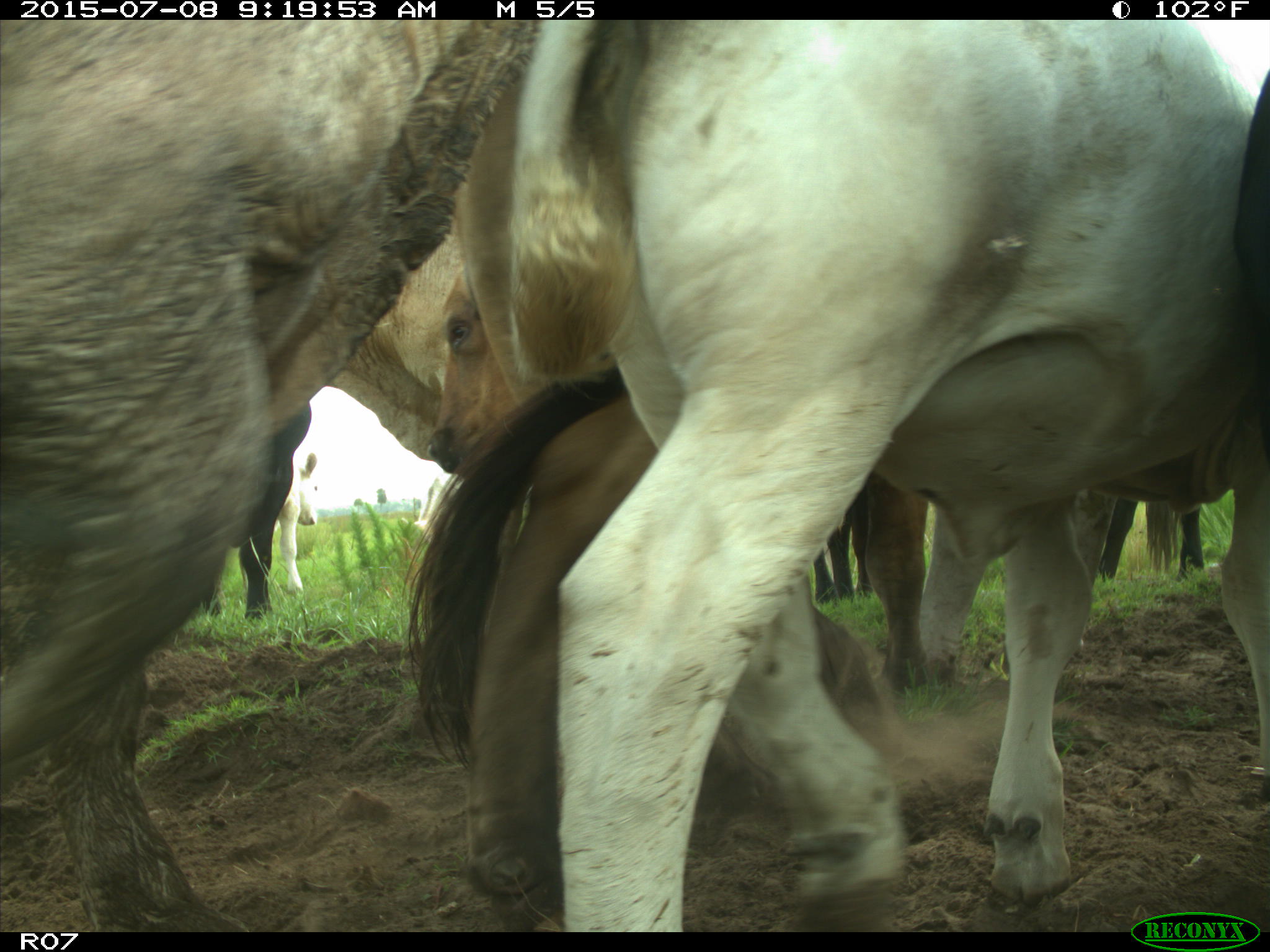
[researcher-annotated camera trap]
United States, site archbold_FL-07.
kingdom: Animalia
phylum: Chordata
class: Mammalia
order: Artiodactyla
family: Bovidae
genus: Bos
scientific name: Bos taurus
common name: domestic cow